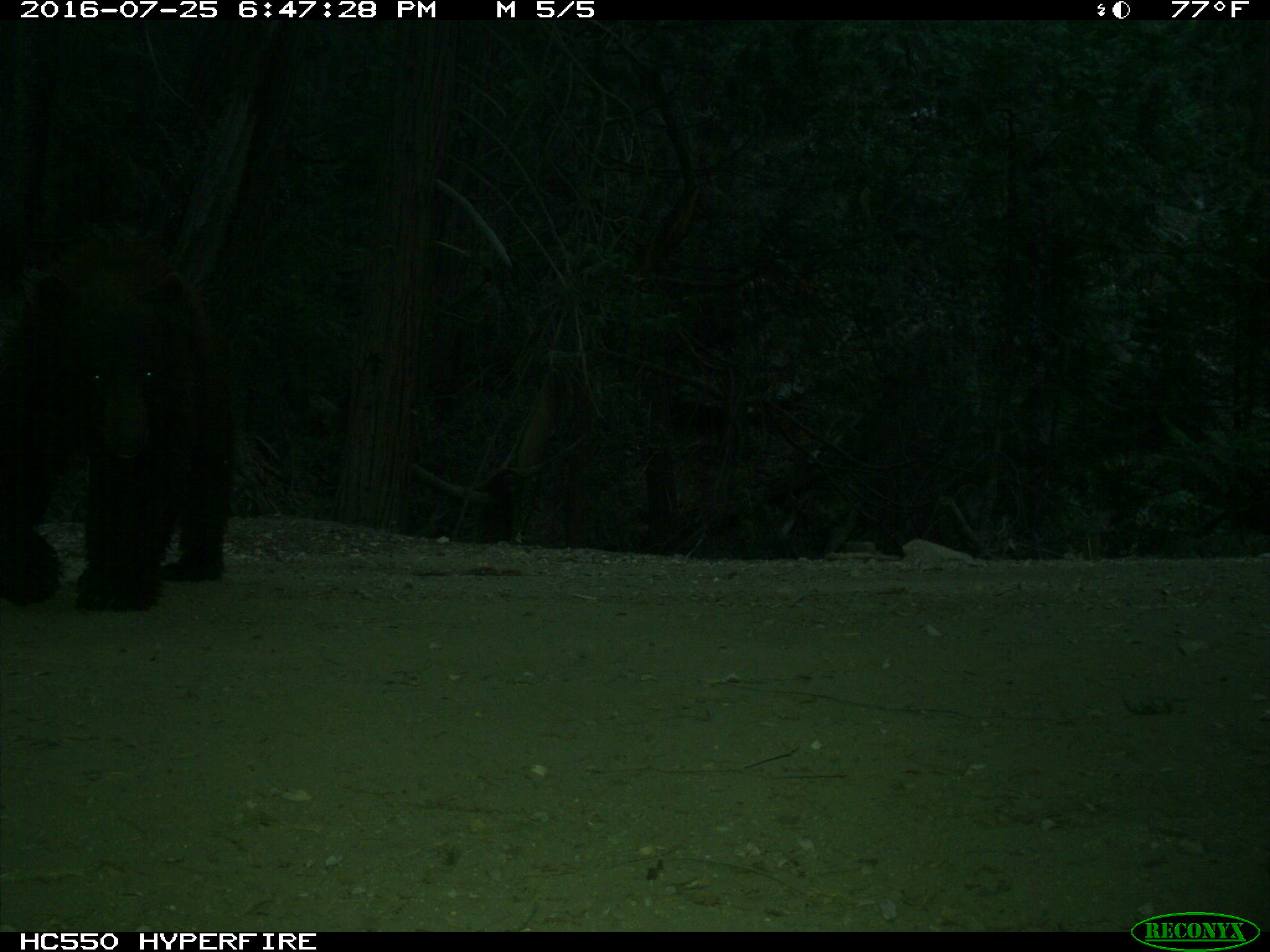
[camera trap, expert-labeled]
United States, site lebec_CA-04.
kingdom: Animalia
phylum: Chordata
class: Mammalia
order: Carnivora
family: Ursidae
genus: Ursus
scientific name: Ursus americanus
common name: american black bear